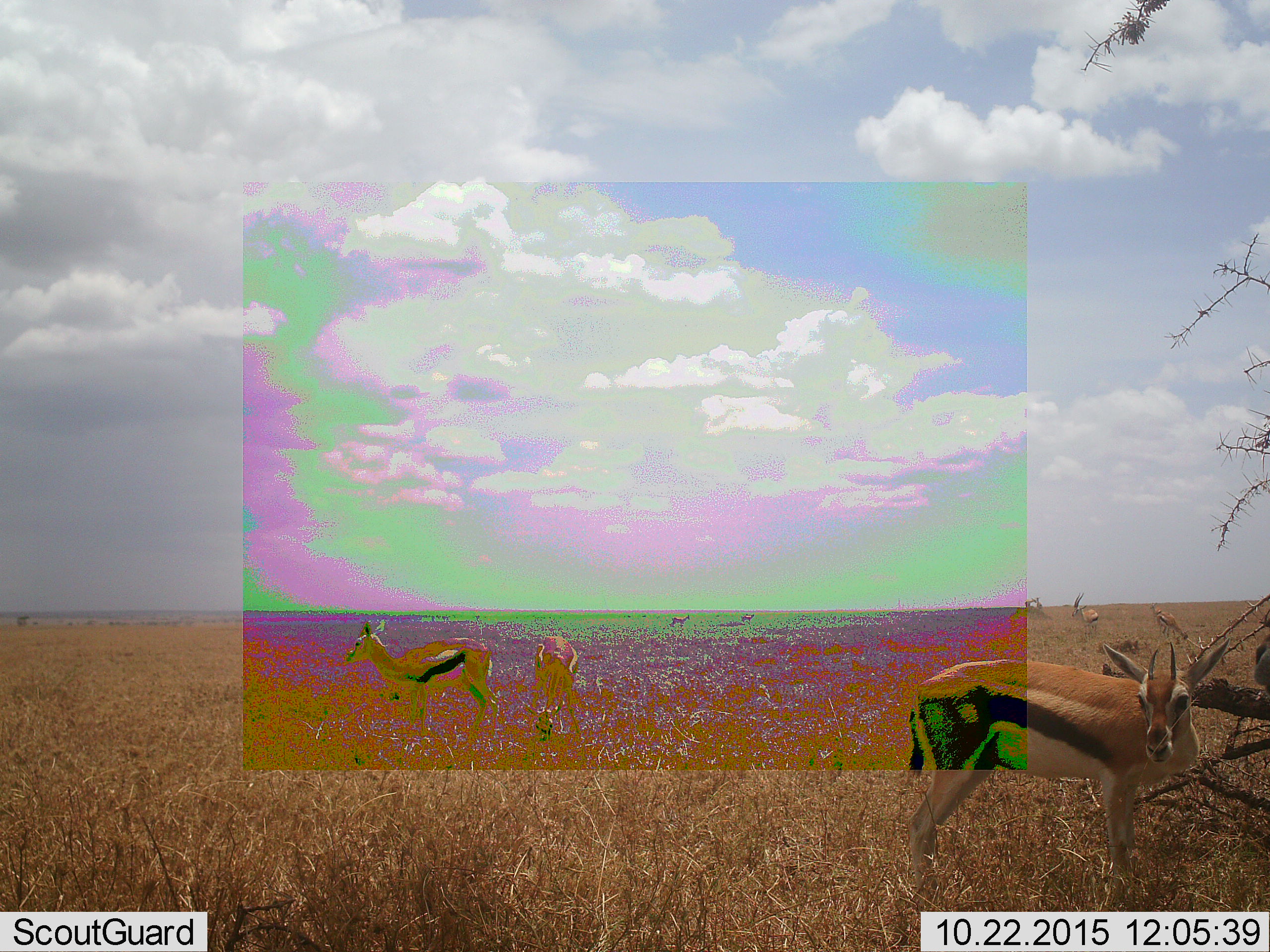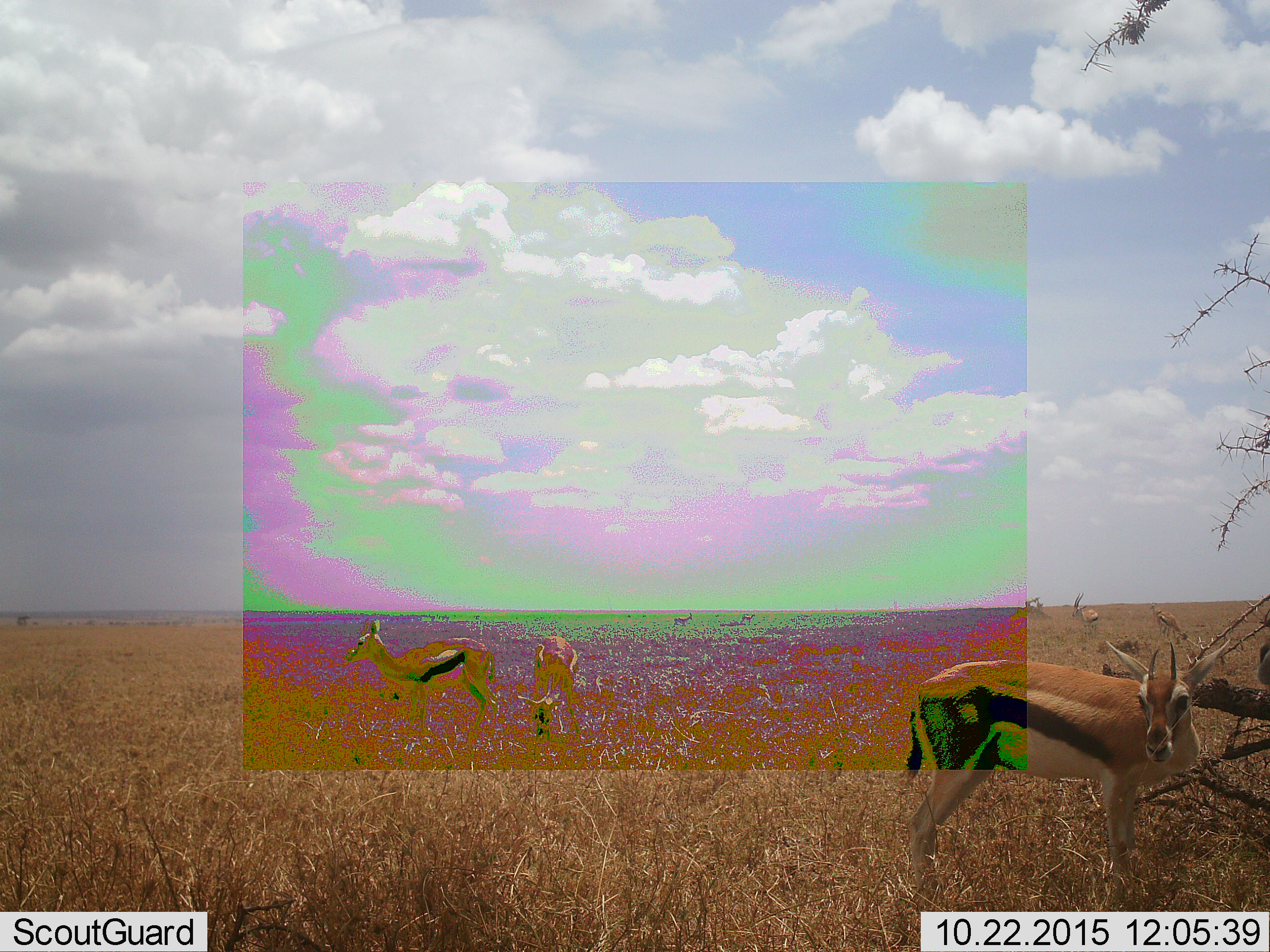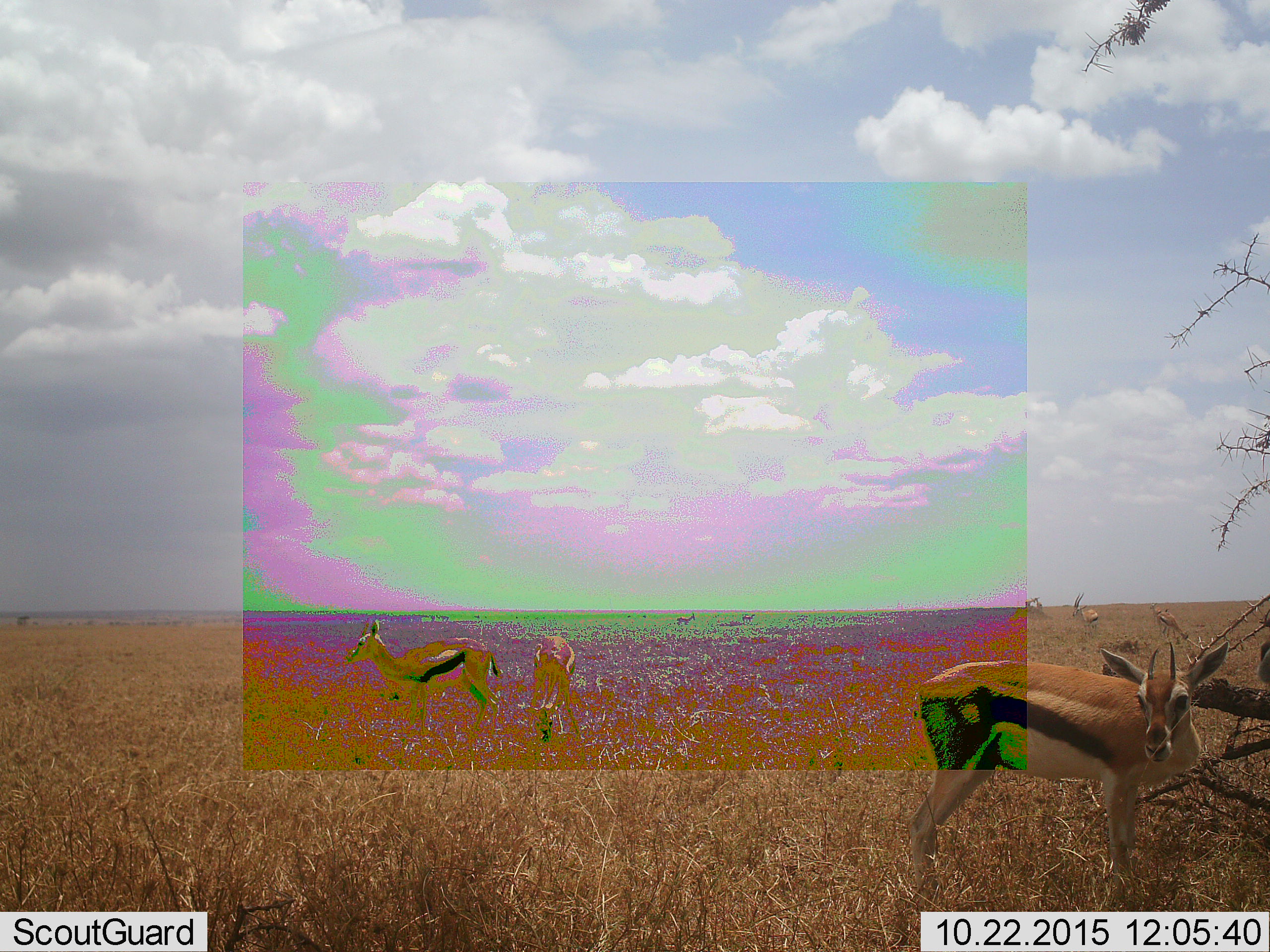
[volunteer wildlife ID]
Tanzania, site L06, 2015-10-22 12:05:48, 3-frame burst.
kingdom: Animalia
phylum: Chordata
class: Mammalia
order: Artiodactyla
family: Bovidae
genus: Eudorcas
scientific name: Eudorcas thomsonii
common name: thomson's gazelle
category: gazellethomsons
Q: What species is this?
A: Gazellethomsons (thomson's gazelle) (Eudorcas thomsonii).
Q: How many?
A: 9.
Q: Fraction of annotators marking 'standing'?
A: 80%.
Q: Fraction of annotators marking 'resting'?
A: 0%.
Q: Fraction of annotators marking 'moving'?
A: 20%.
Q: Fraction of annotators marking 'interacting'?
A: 10%.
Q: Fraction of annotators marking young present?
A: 10%.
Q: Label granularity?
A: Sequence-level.